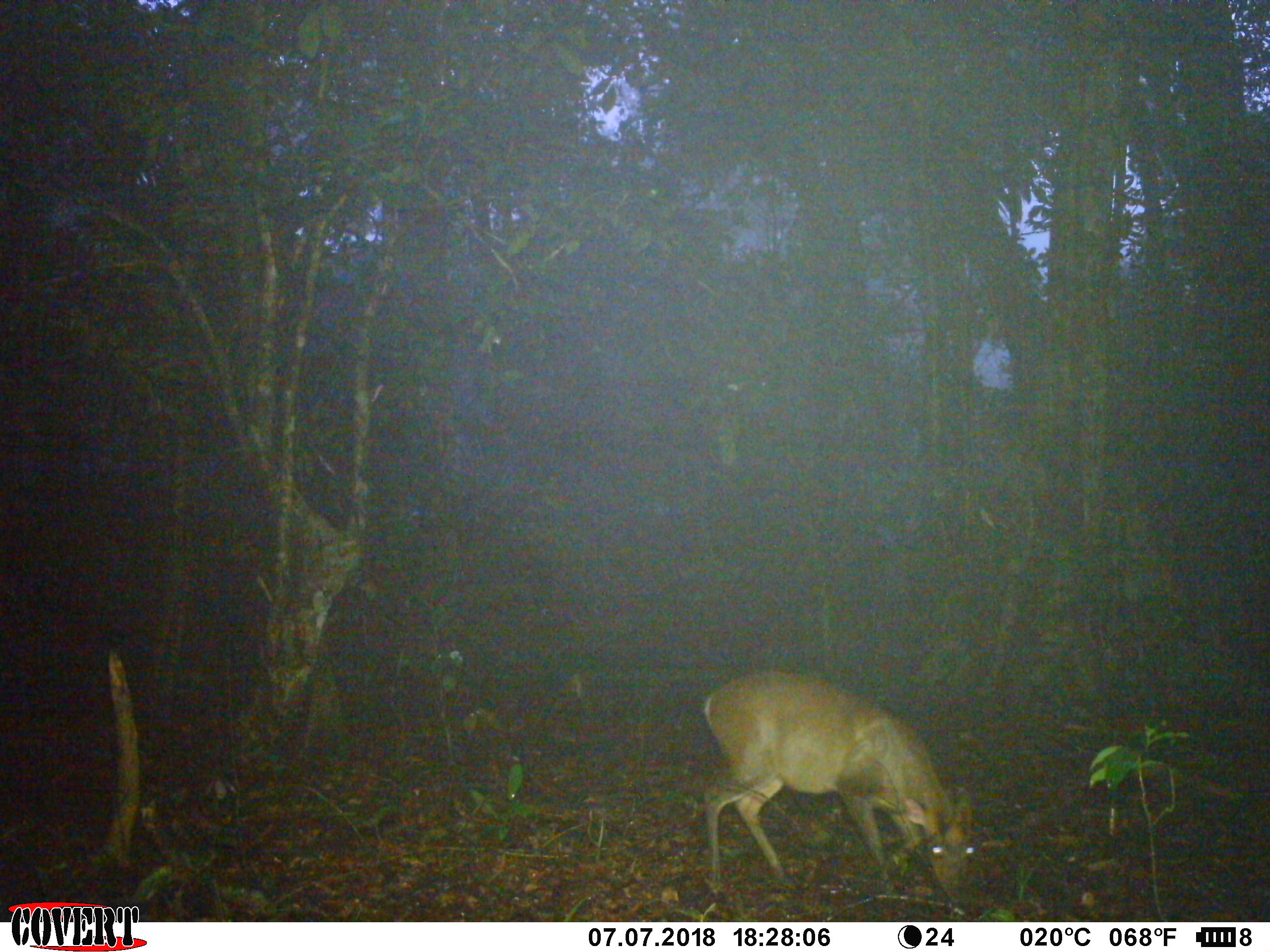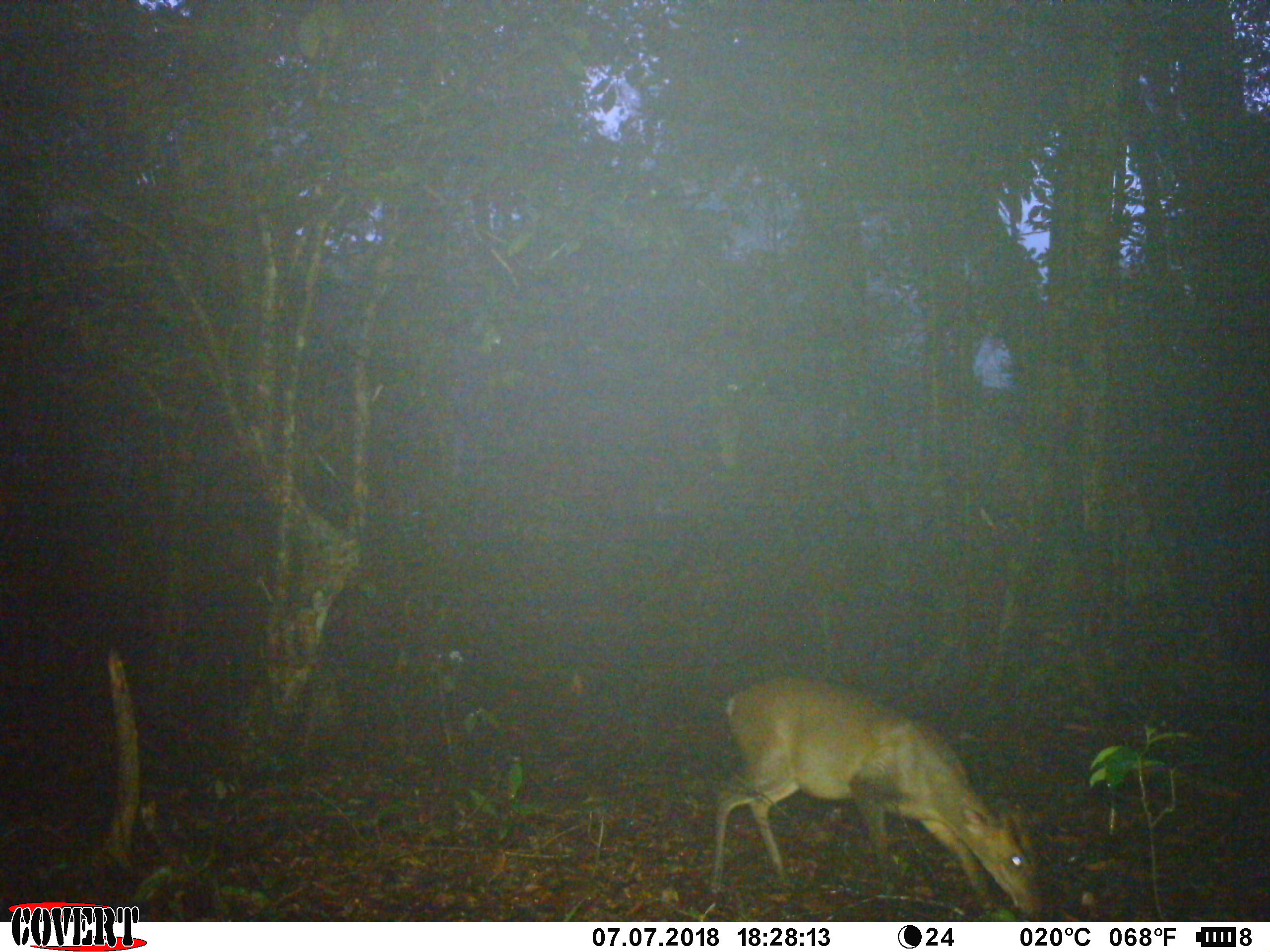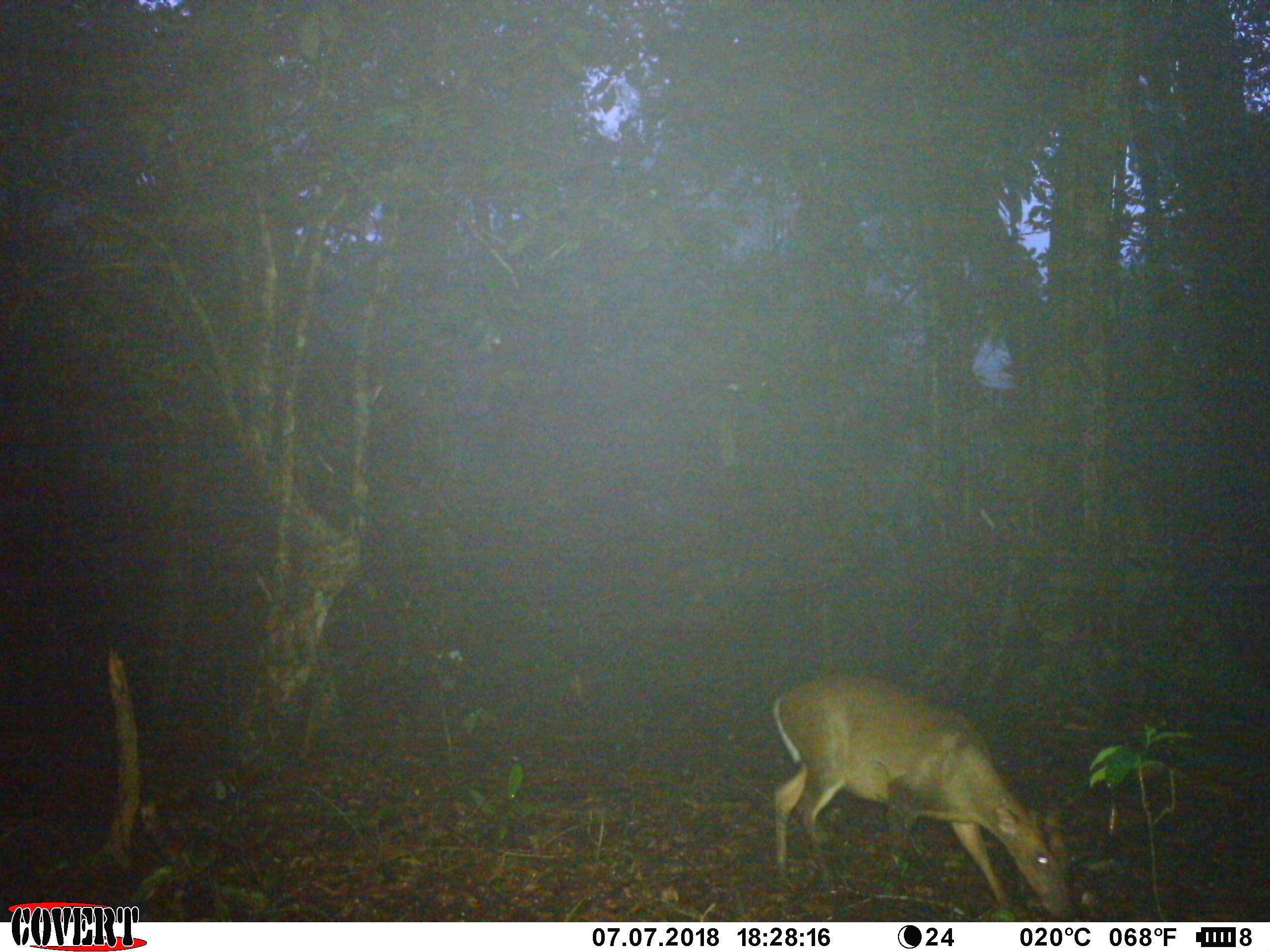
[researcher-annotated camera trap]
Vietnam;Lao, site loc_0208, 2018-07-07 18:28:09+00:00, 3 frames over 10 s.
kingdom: Animalia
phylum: Chordata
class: Mammalia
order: Artiodactyla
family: Cervidae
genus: Muntiacus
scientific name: Muntiacus rooseveltorum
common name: roosevelt's muntjac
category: roosevelts muntjac group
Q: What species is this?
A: Roosevelts muntjac group (roosevelt's muntjac) (Muntiacus rooseveltorum).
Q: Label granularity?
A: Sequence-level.